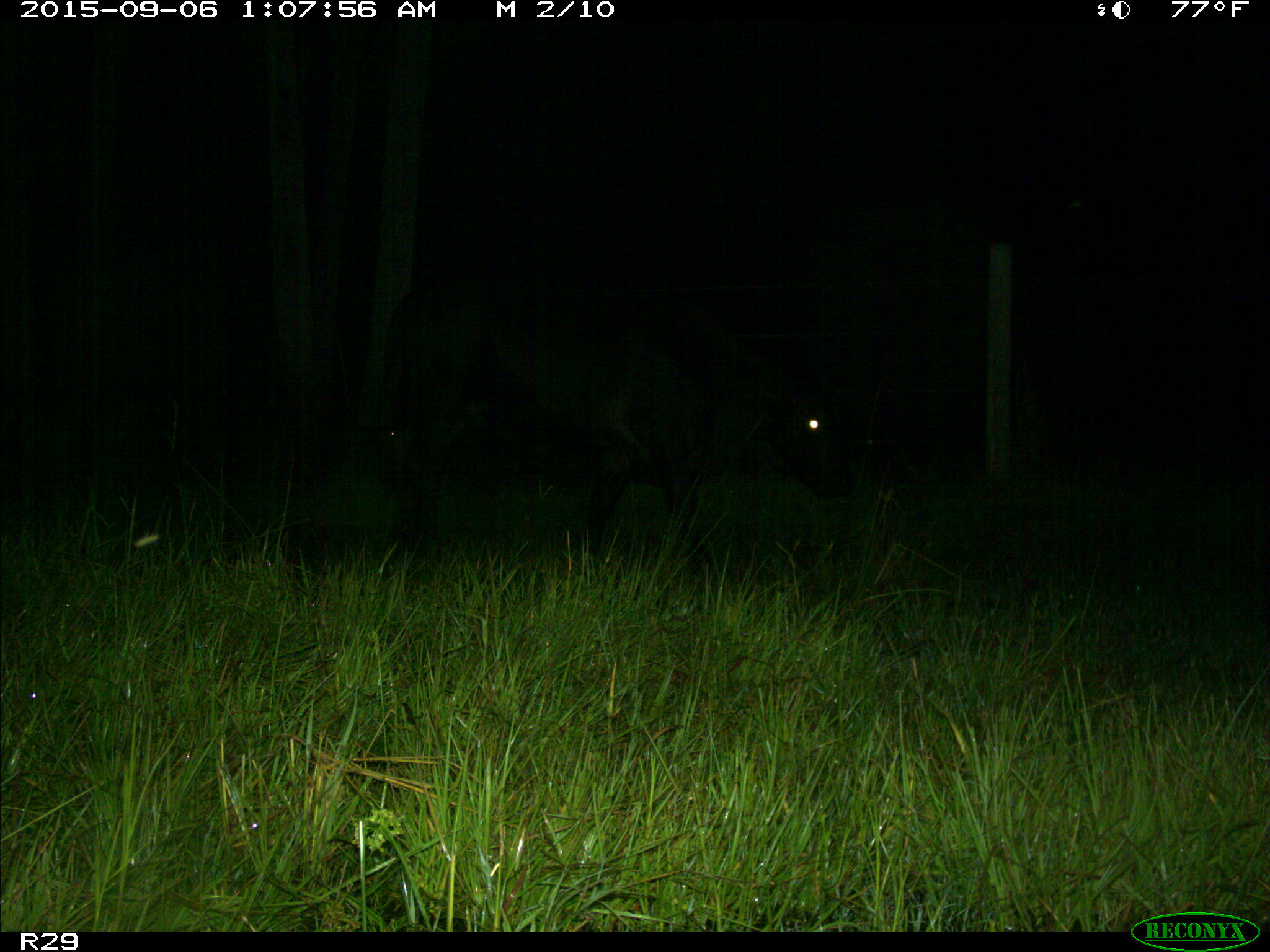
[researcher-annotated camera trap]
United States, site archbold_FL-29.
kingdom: Animalia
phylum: Chordata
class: Mammalia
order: Artiodactyla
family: Bovidae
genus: Bos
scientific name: Bos taurus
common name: domestic cow